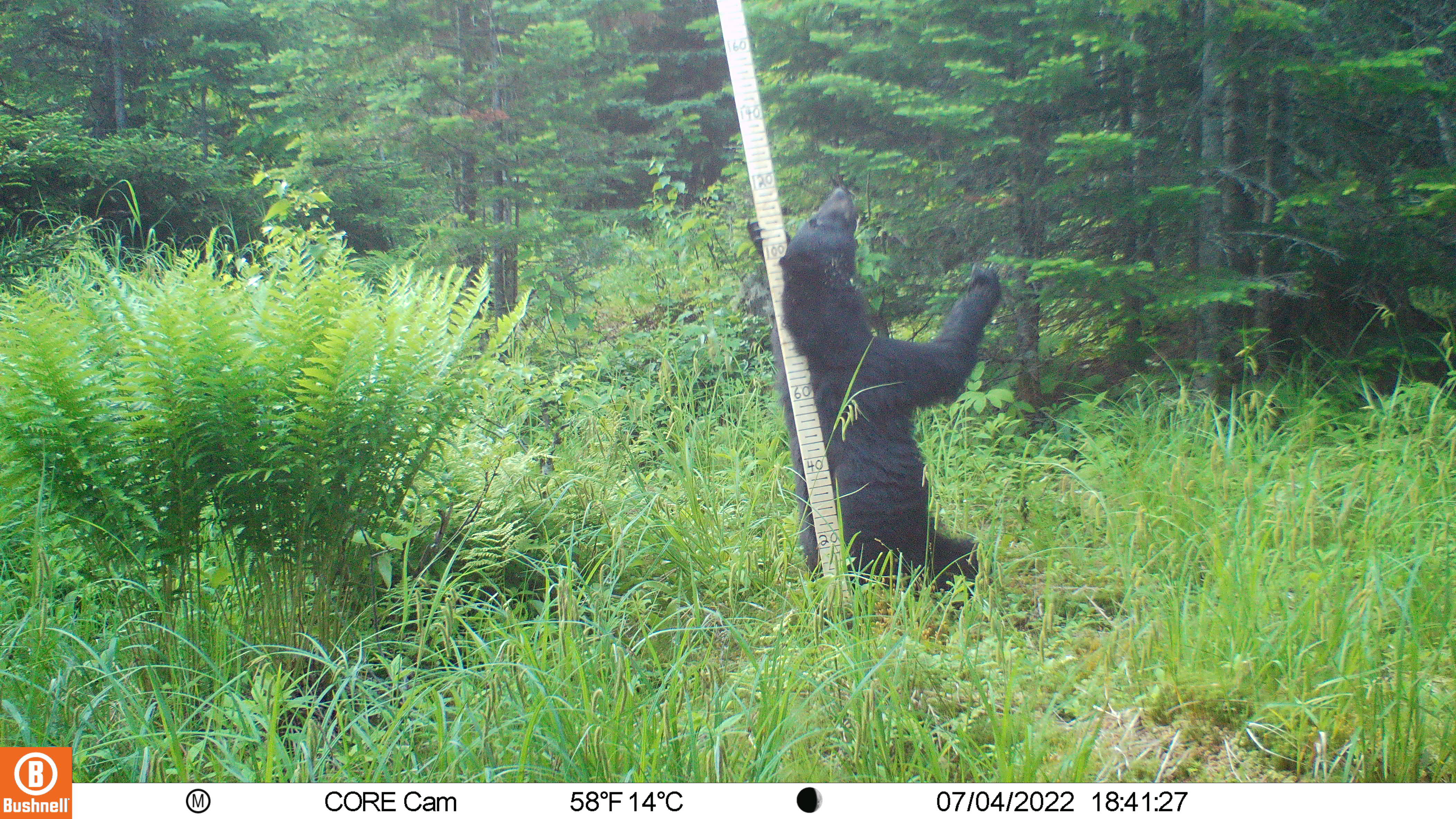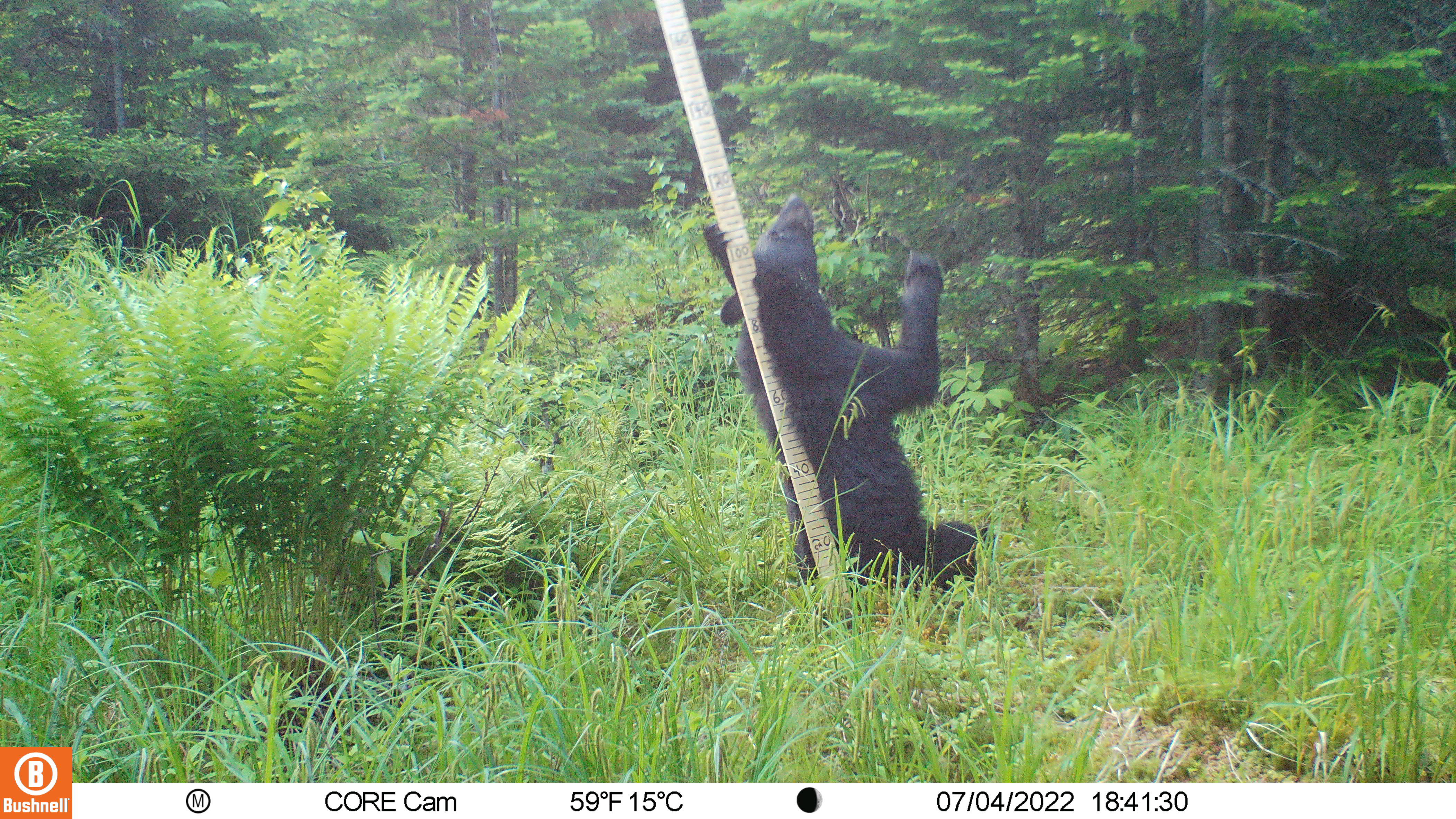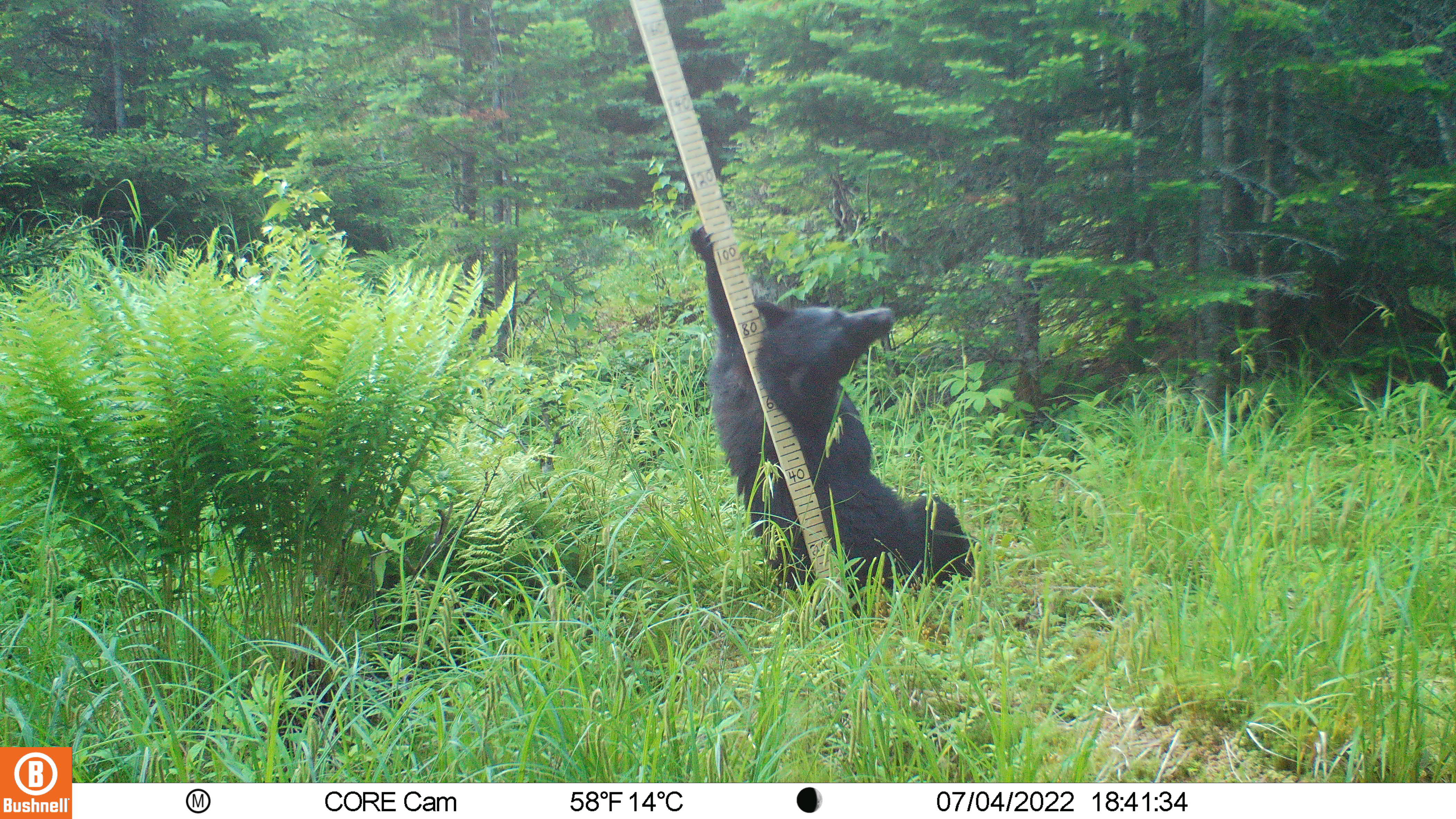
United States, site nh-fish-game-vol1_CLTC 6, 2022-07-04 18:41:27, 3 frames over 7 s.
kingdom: Animalia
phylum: Chordata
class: Mammalia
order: Carnivora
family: Ursidae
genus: Ursus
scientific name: Ursus americanus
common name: black bear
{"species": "black bear (Ursus americanus)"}